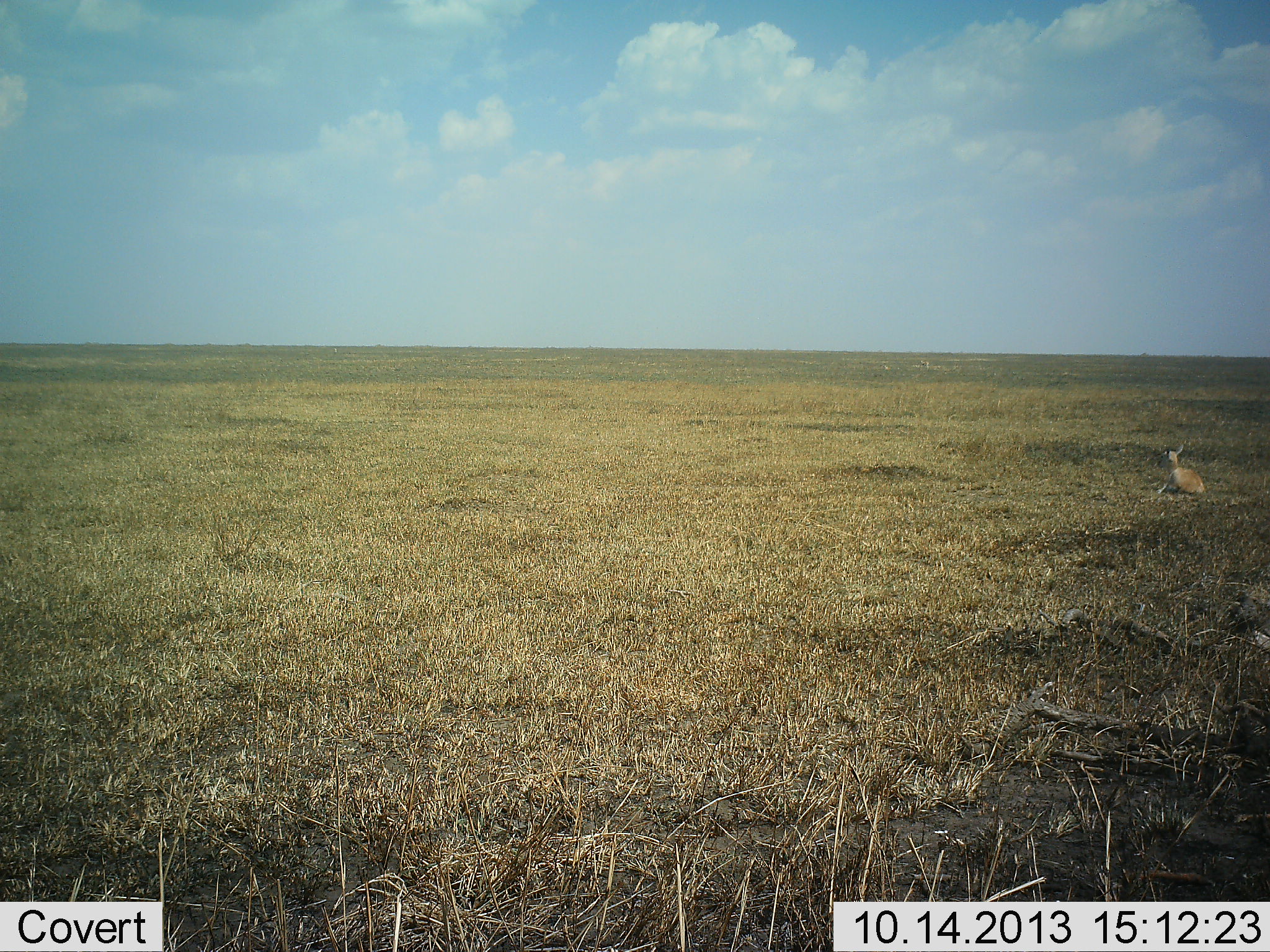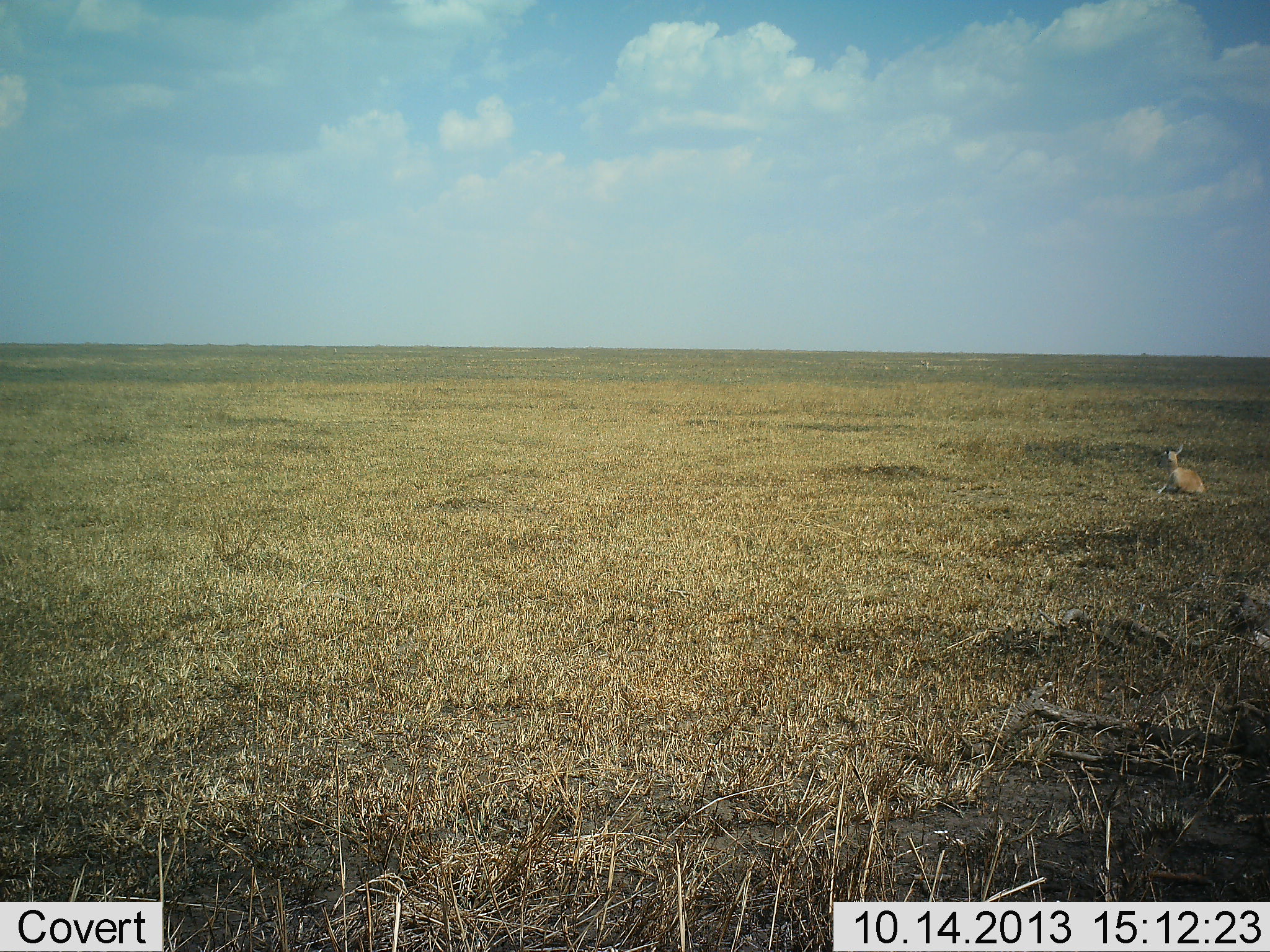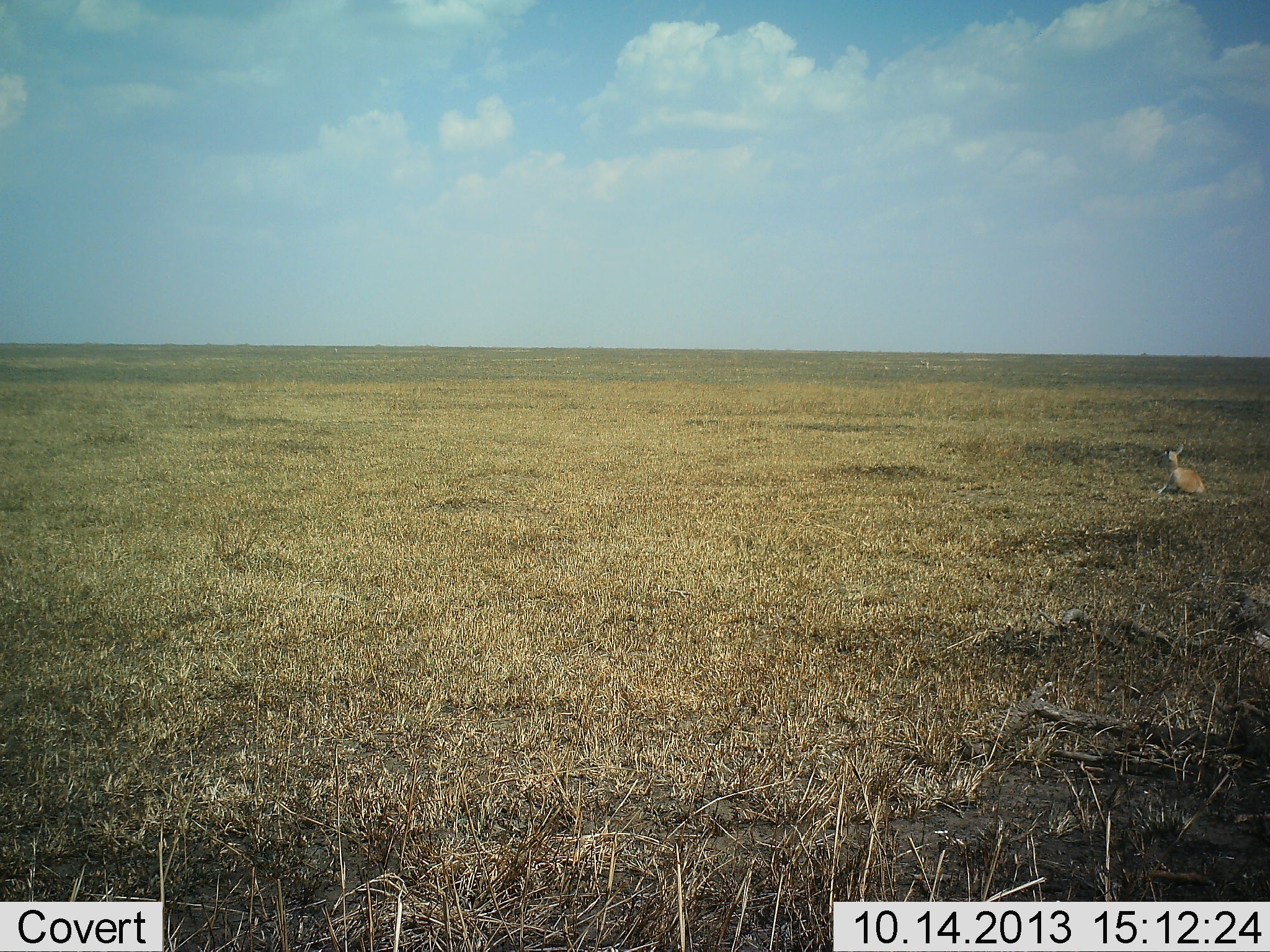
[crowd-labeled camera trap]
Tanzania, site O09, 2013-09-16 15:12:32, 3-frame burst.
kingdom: Animalia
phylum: Chordata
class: Mammalia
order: Artiodactyla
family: Bovidae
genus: Eudorcas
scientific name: Eudorcas thomsonii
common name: thomson's gazelle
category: gazellethomsons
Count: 1.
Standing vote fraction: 0%.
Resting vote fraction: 100%.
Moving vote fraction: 0%.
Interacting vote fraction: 0%.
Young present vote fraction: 12%.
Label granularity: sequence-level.